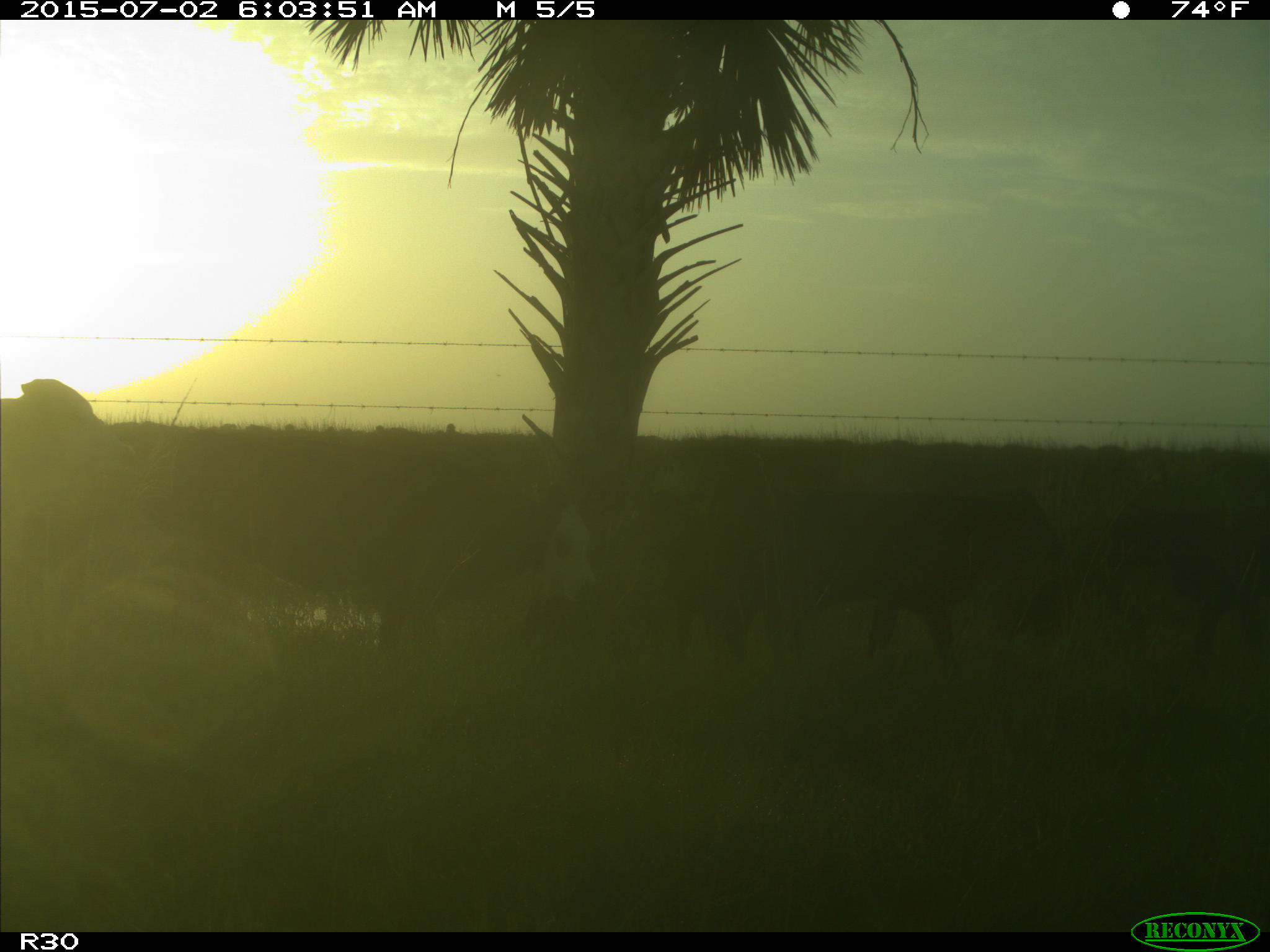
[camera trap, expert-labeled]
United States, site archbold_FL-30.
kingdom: Animalia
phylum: Chordata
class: Mammalia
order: Artiodactyla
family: Bovidae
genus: Bos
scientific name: Bos taurus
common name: domestic cow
Bos taurus (domestic cow).